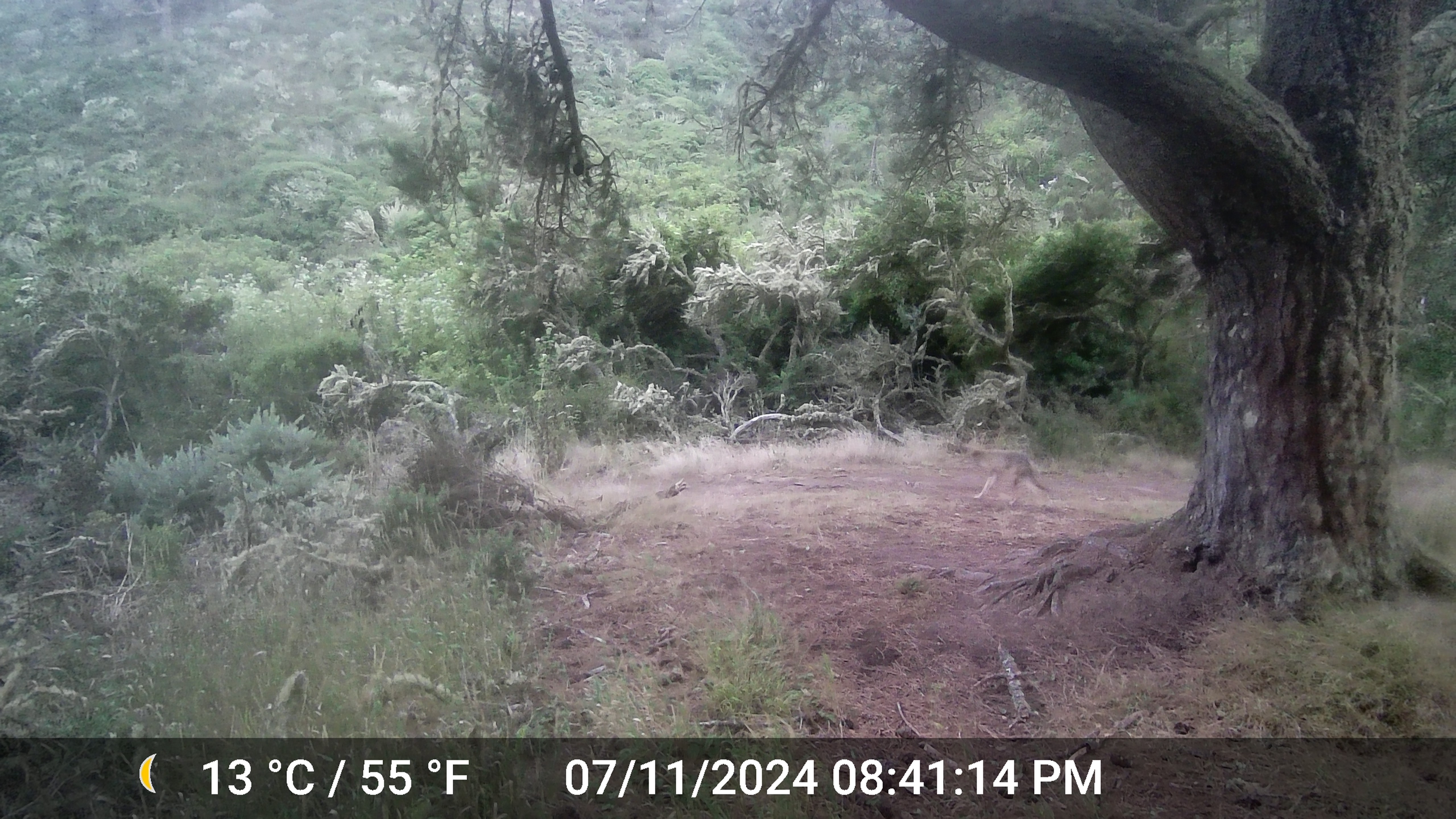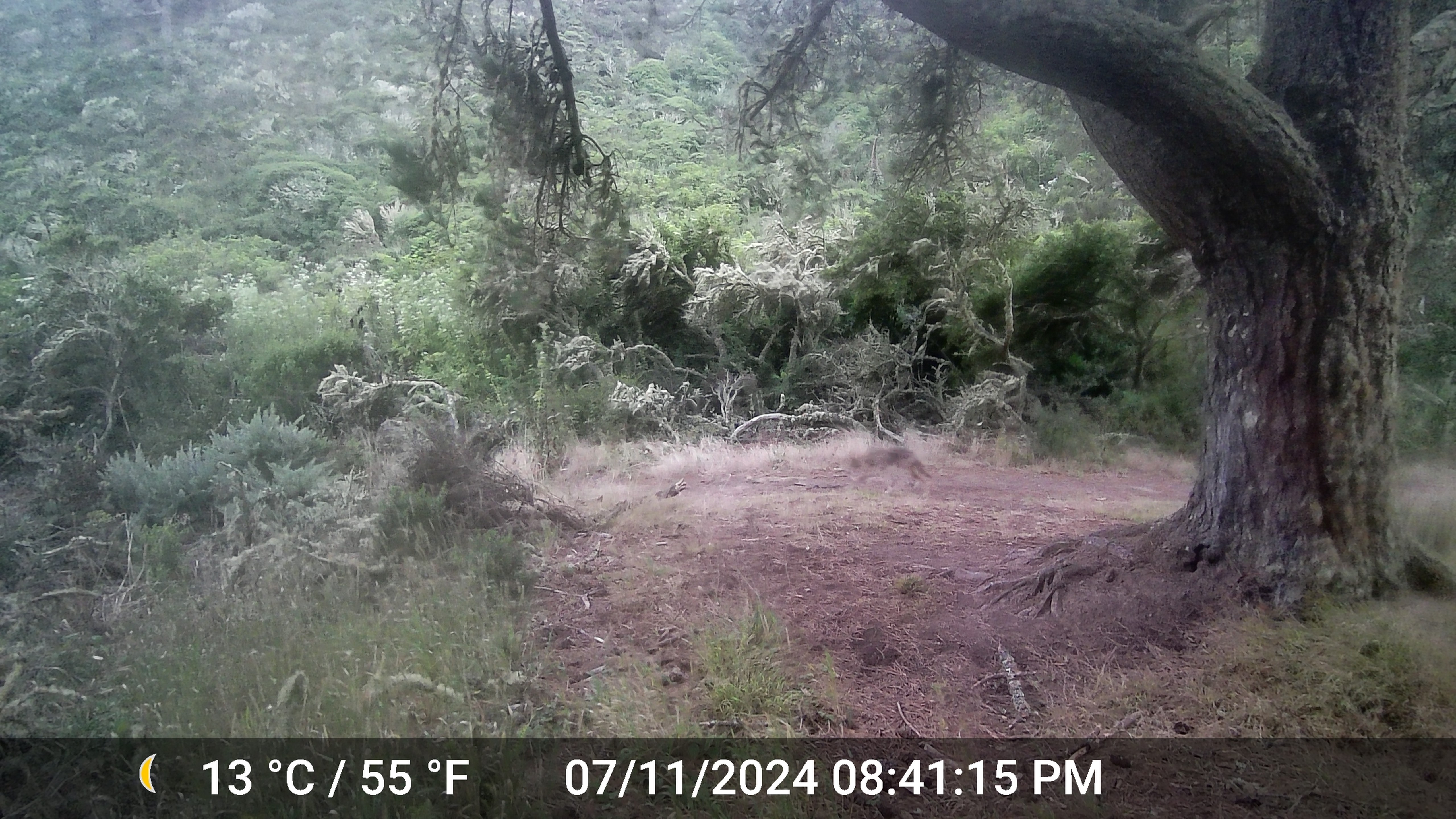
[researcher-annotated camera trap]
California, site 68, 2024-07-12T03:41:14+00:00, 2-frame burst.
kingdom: Animalia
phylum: Chordata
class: Mammalia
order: Carnivora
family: Canidae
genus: Canis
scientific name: Canis latrans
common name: coyote